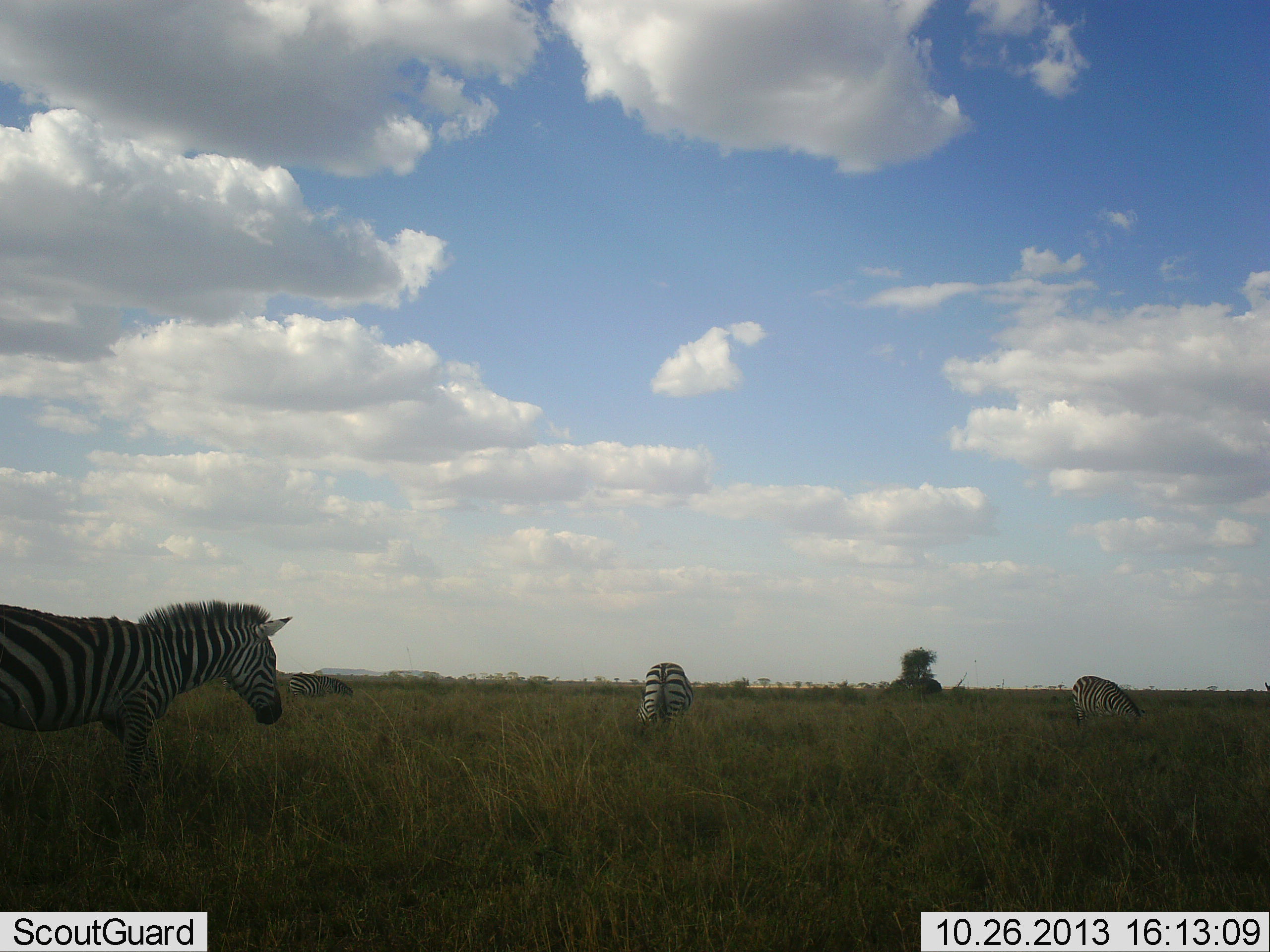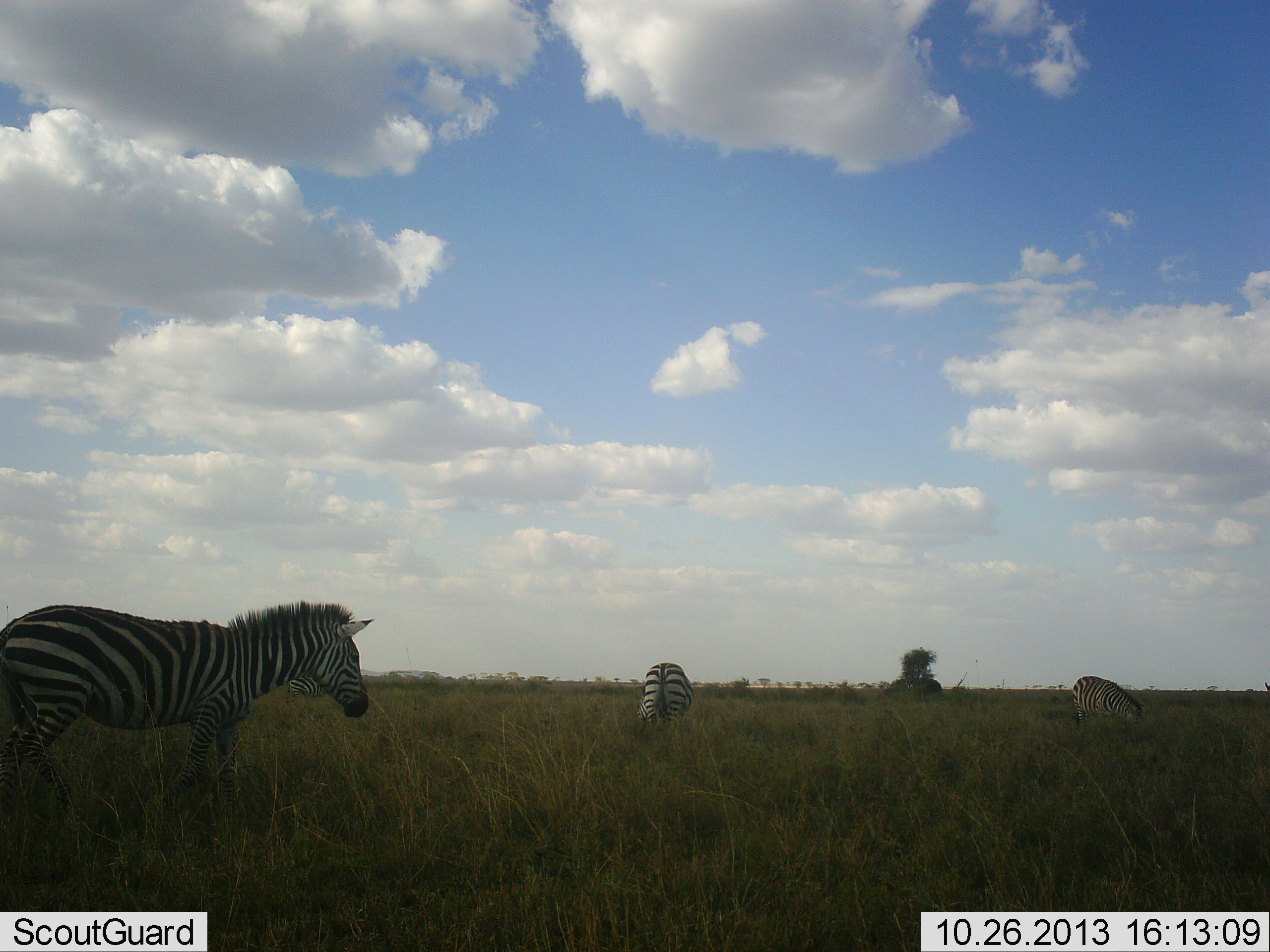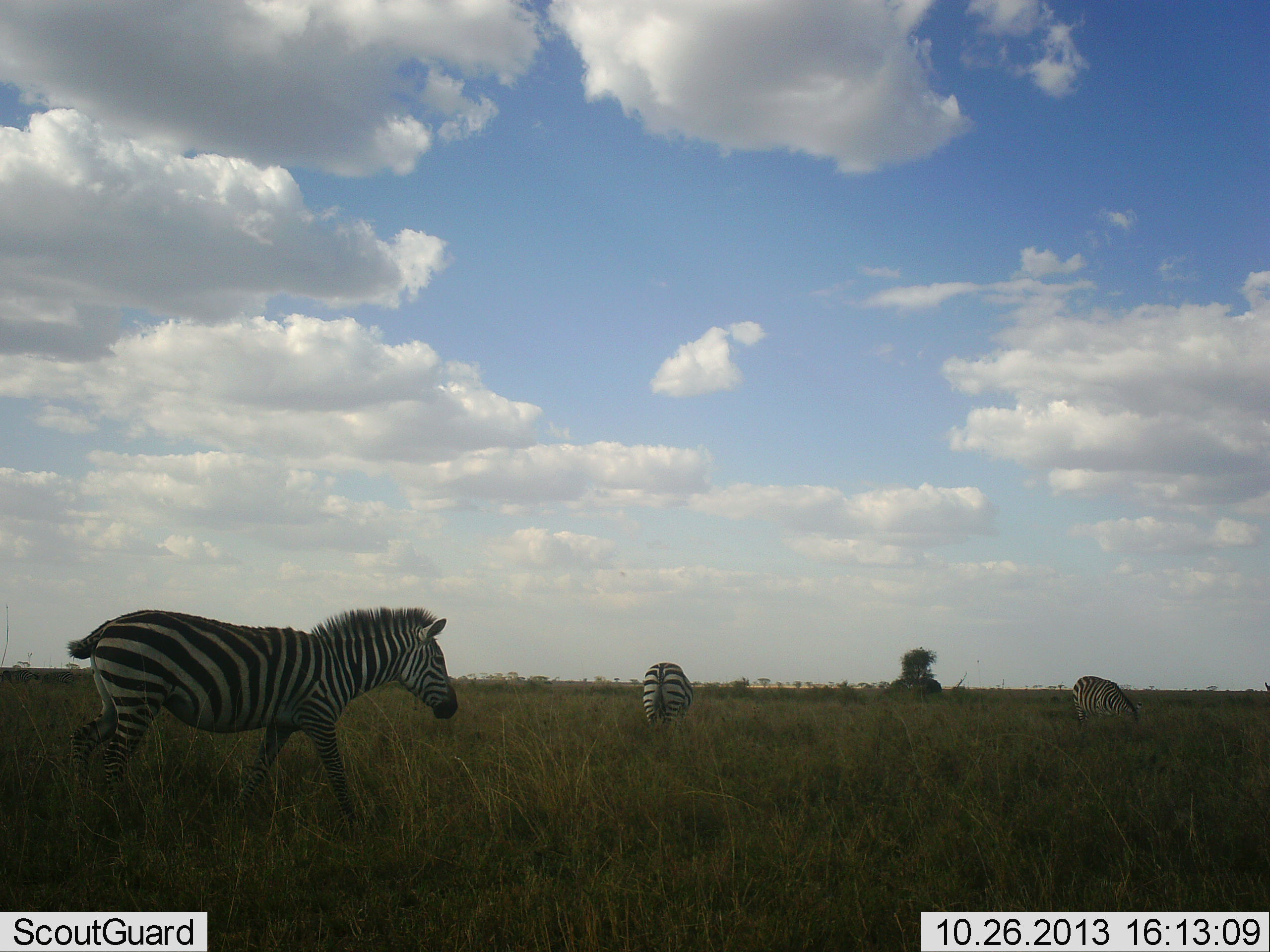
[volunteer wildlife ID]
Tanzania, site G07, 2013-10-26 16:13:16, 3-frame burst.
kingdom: Animalia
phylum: Chordata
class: Mammalia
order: Perissodactyla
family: Equidae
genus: Equus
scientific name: Equus quagga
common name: plains zebra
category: zebra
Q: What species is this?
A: Zebra (plains zebra) (Equus quagga).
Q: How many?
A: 3.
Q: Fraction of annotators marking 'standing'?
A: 57%.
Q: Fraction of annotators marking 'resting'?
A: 0%.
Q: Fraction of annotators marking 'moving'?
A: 71%.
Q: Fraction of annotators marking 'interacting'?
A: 0%.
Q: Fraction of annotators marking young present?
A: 0%.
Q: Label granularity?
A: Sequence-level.